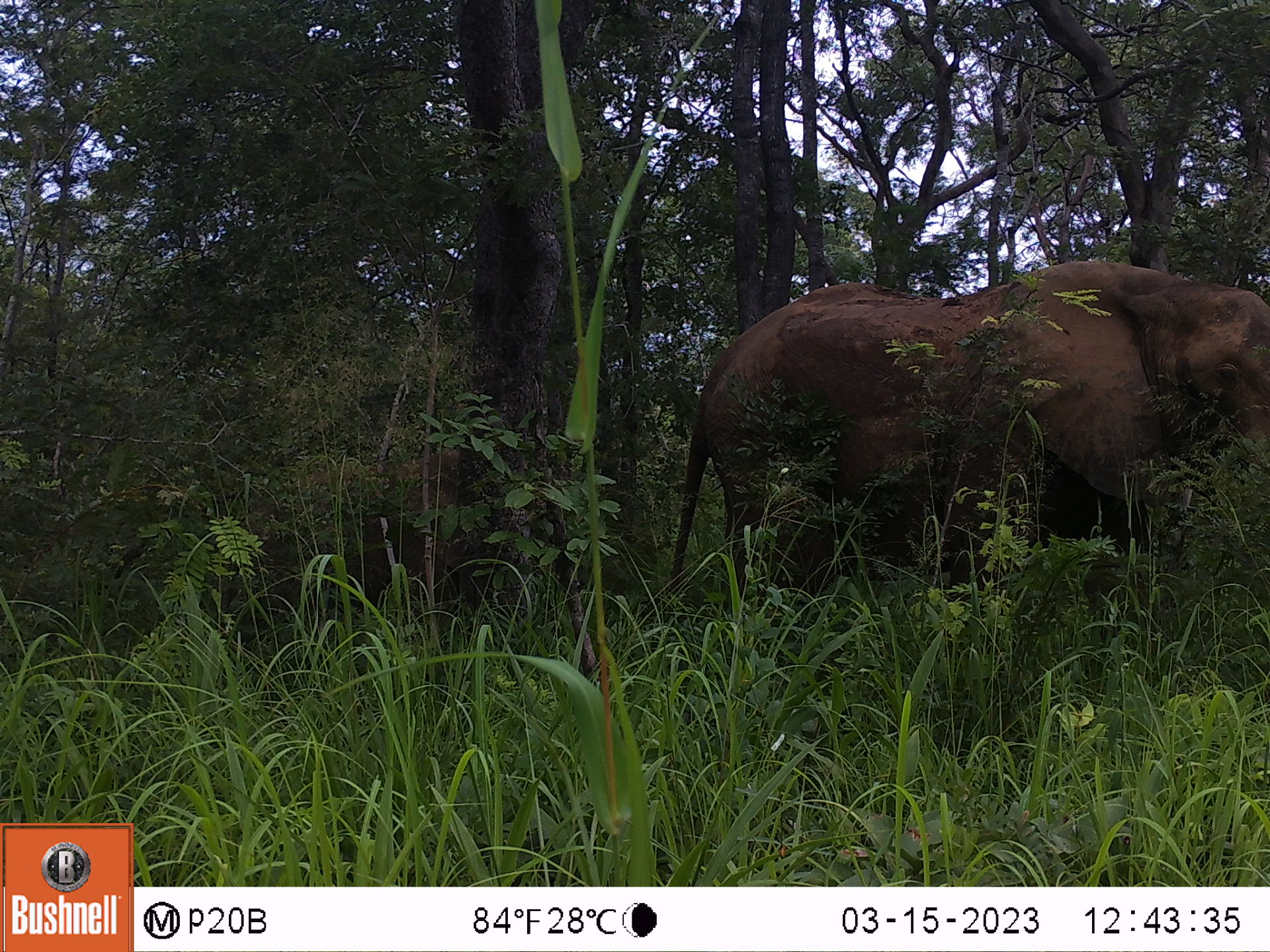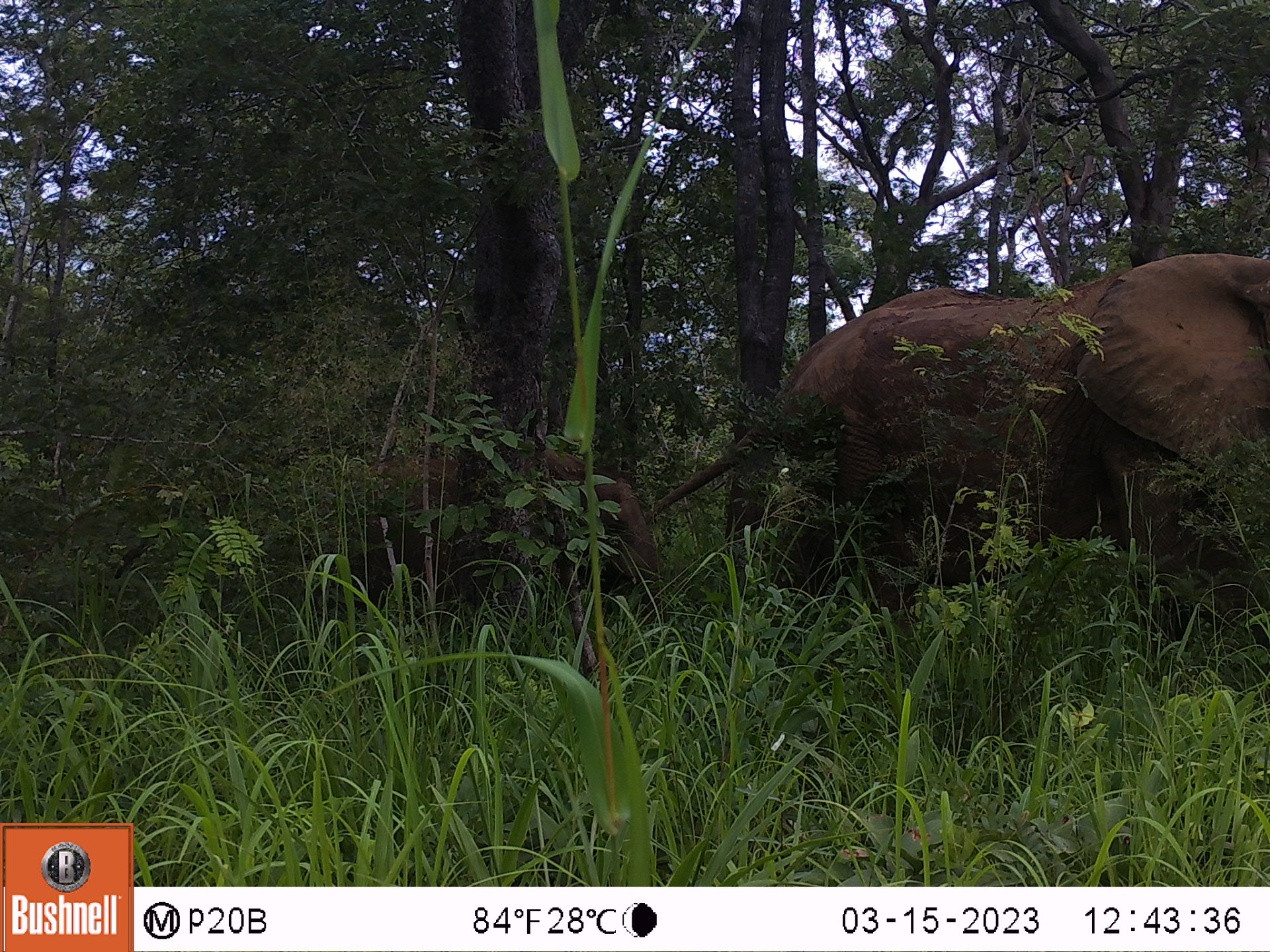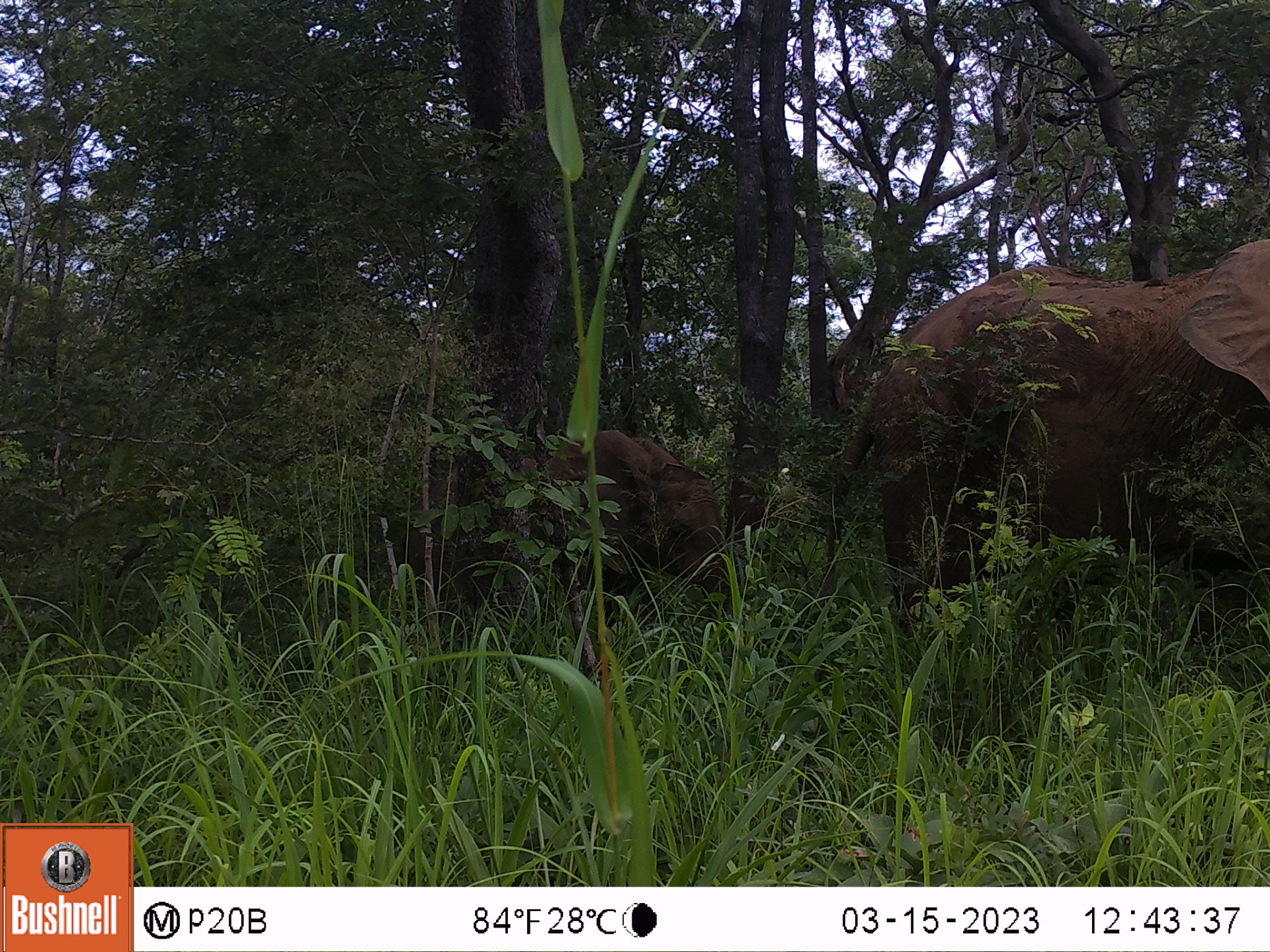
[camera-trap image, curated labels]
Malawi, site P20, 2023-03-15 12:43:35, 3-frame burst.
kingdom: Animalia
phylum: Chordata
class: Mammalia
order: Proboscidea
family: Elephantidae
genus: Loxodonta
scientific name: Loxodonta africana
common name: african savanna elephant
African savanna elephant (Loxodonta africana), count 2.